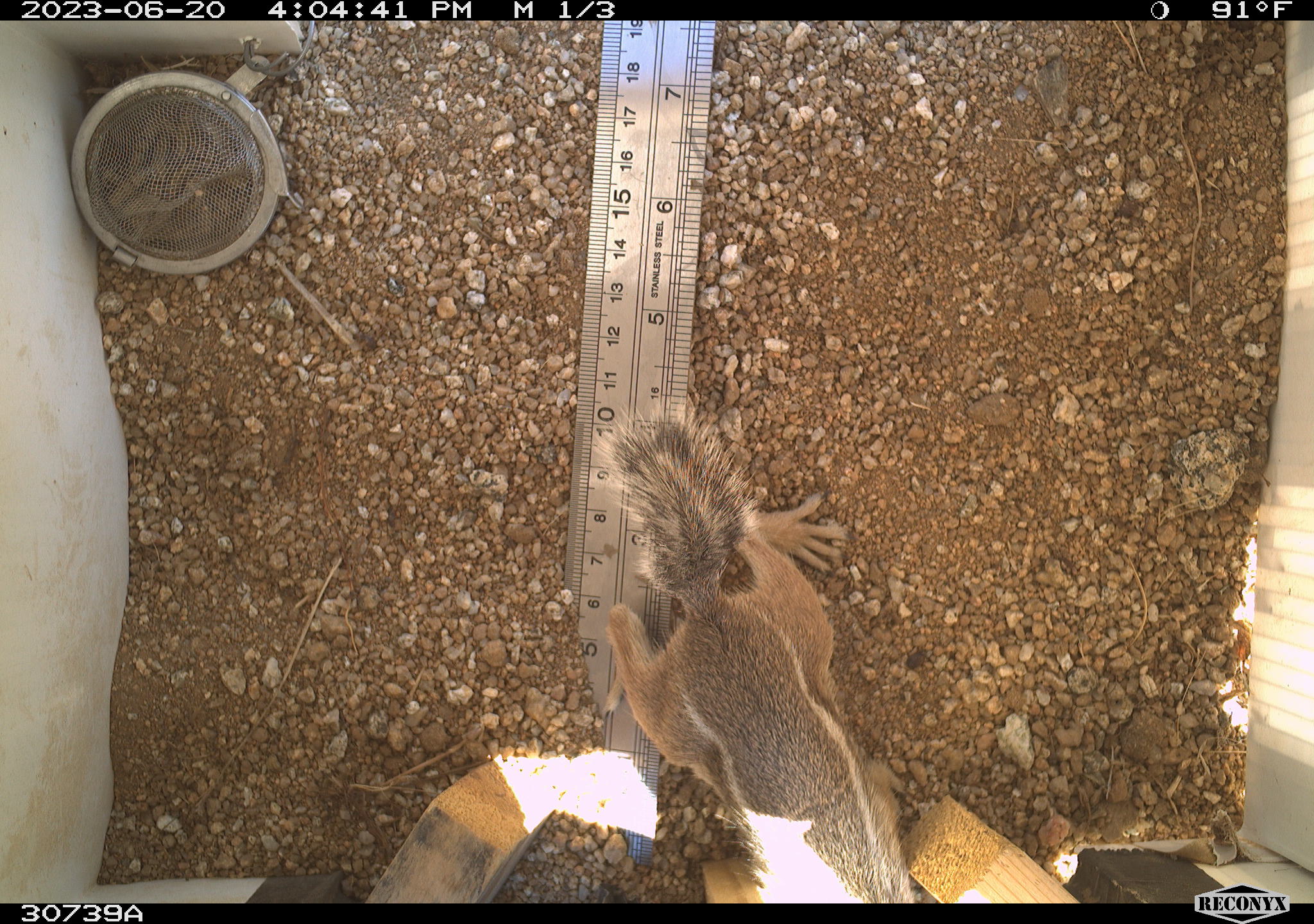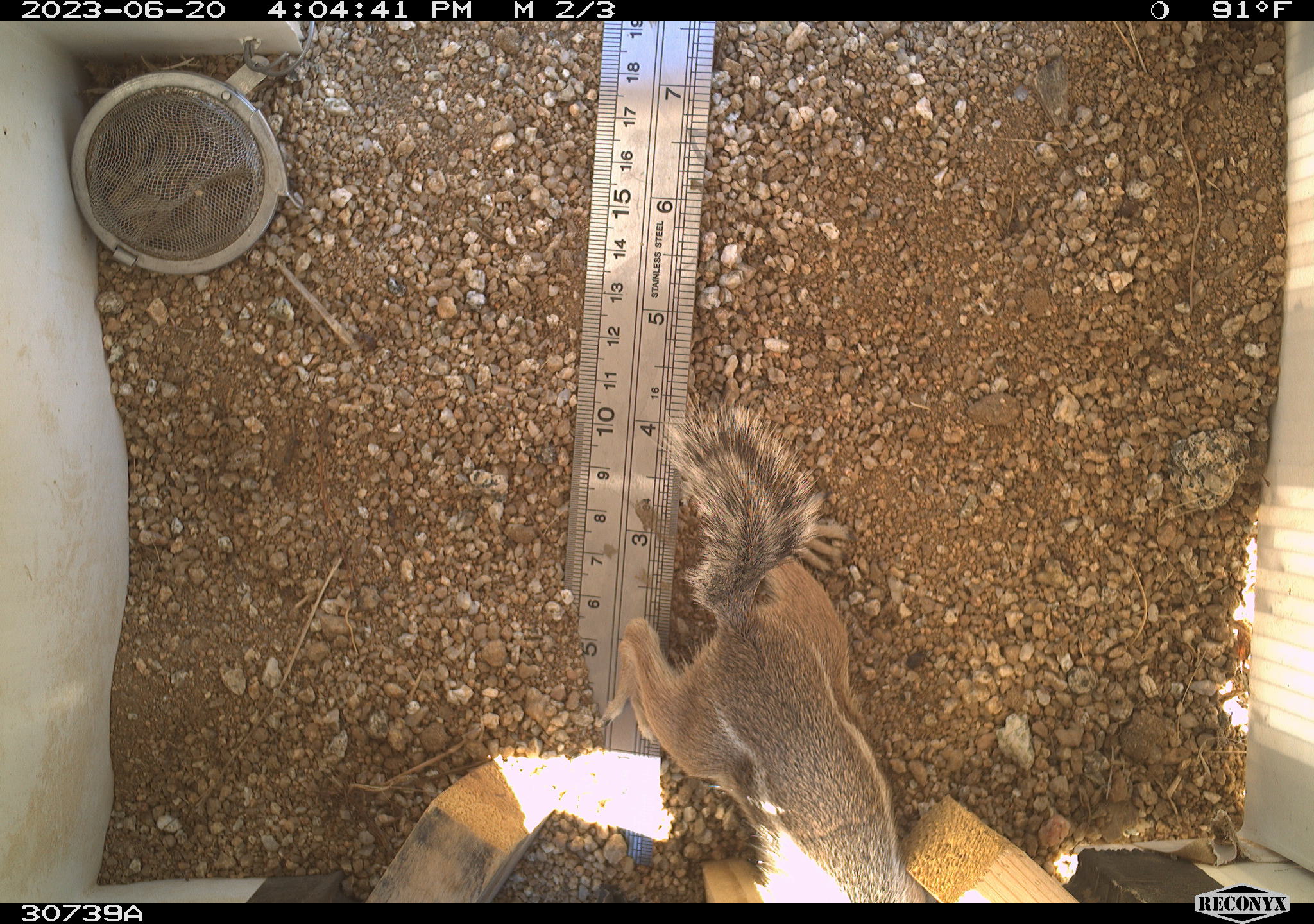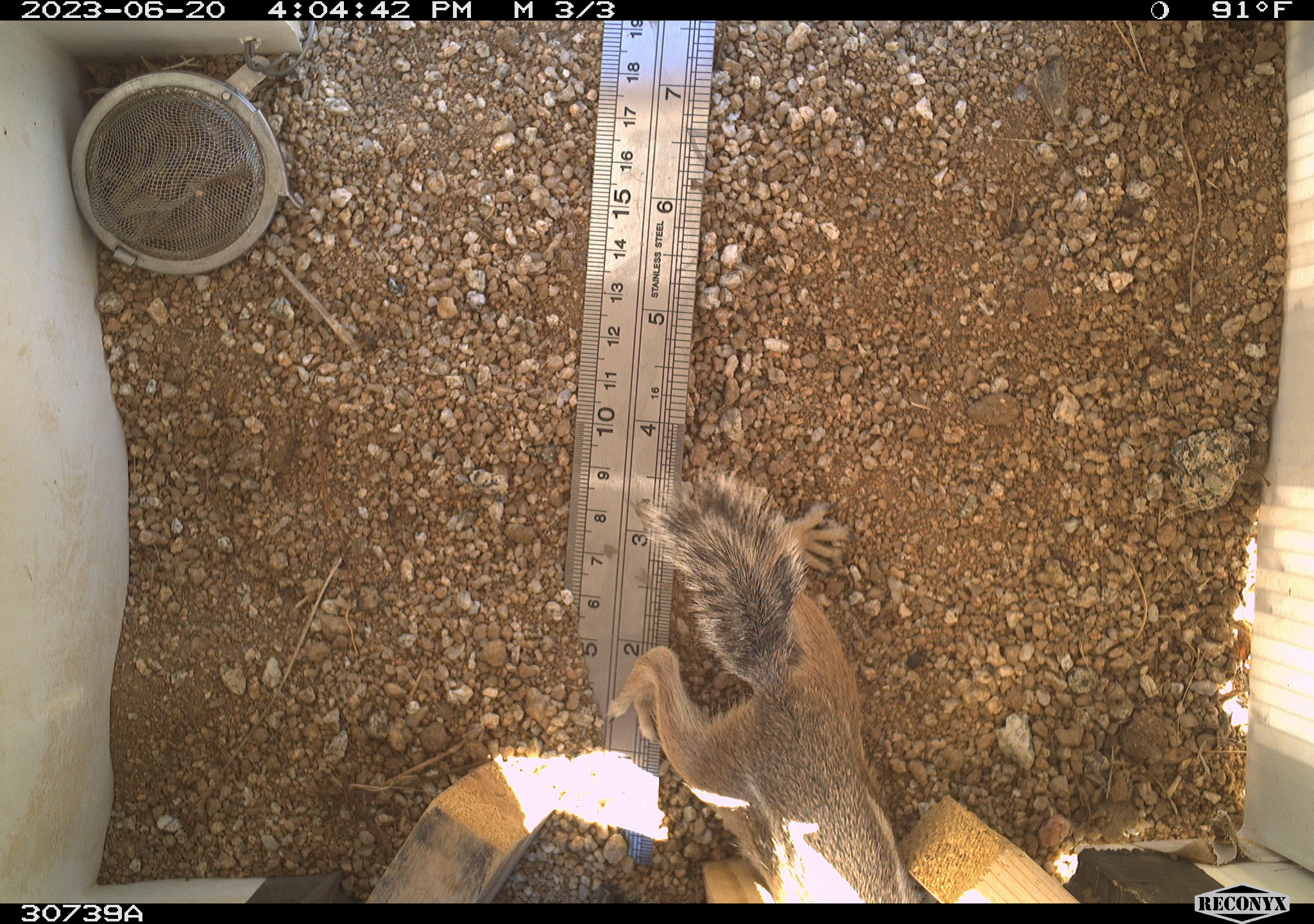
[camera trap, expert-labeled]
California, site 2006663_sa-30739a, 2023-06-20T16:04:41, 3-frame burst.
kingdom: Animalia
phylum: Chordata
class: Mammalia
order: Rodentia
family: Sciuridae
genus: Ammospermophilus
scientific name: Ammospermophilus leucurus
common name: white-tailed antelope squirrel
White-tailed antelope squirrel (Ammospermophilus leucurus).